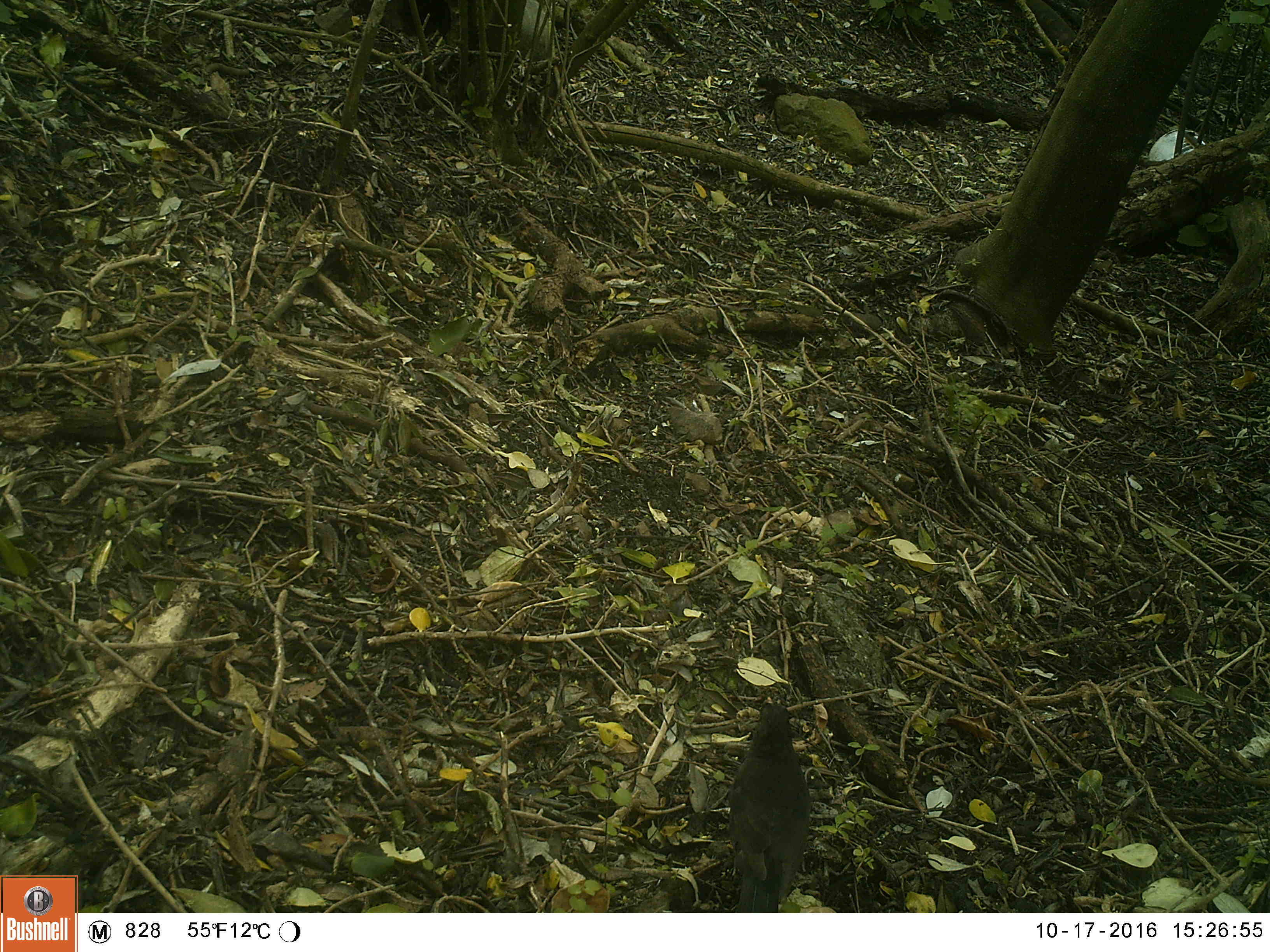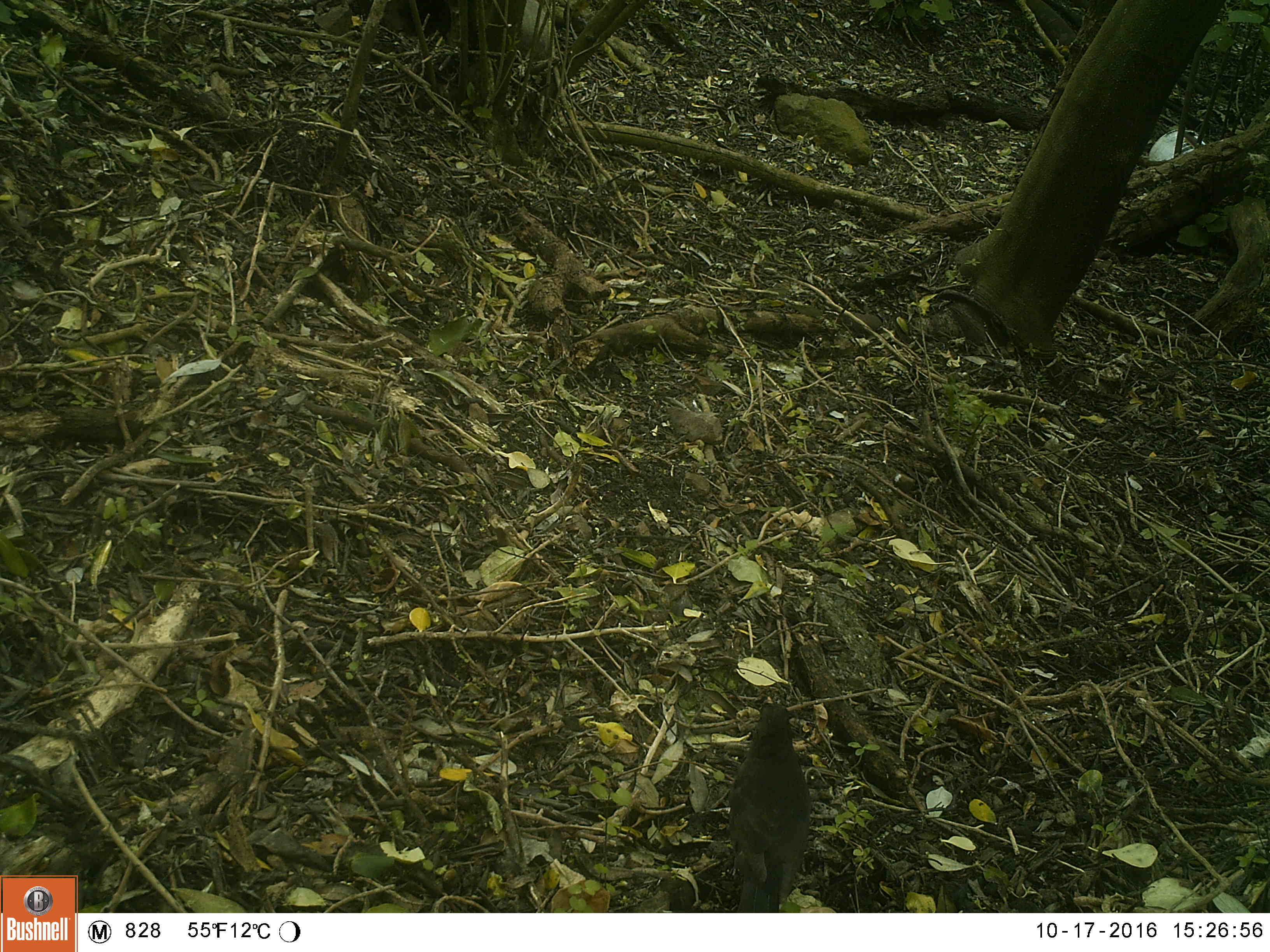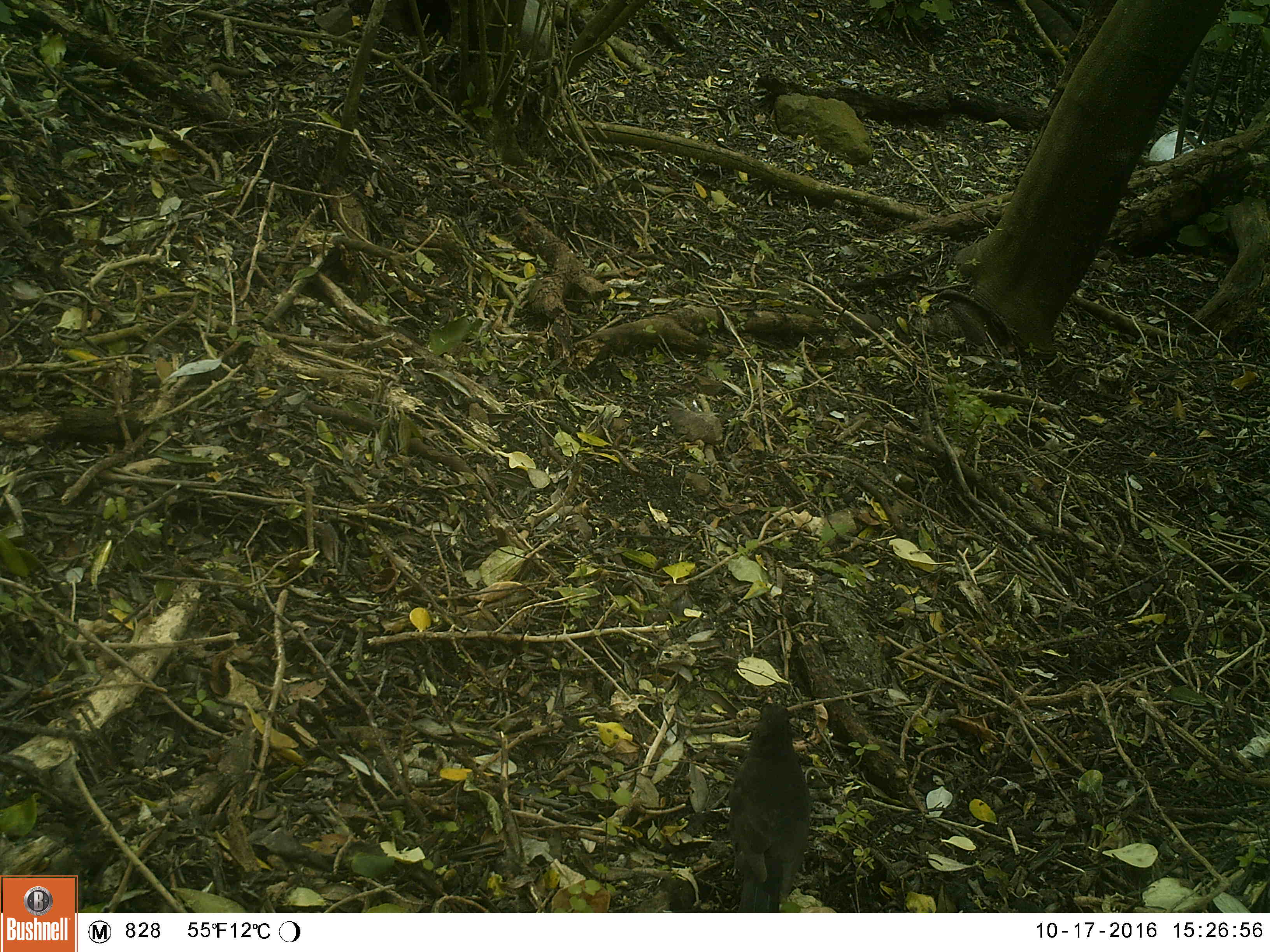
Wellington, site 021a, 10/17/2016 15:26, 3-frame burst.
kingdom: Animalia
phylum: Chordata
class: Aves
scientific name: Aves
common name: bird